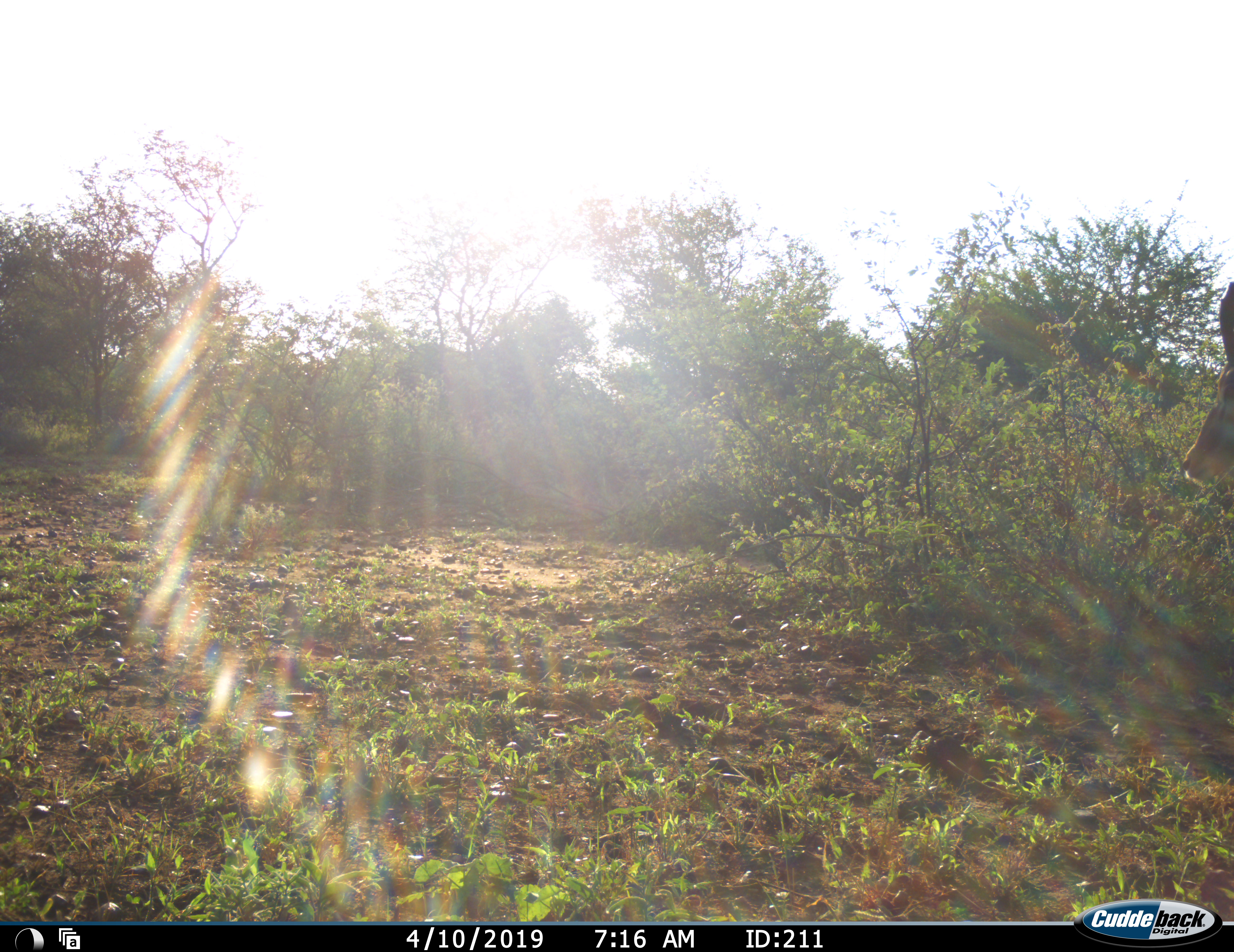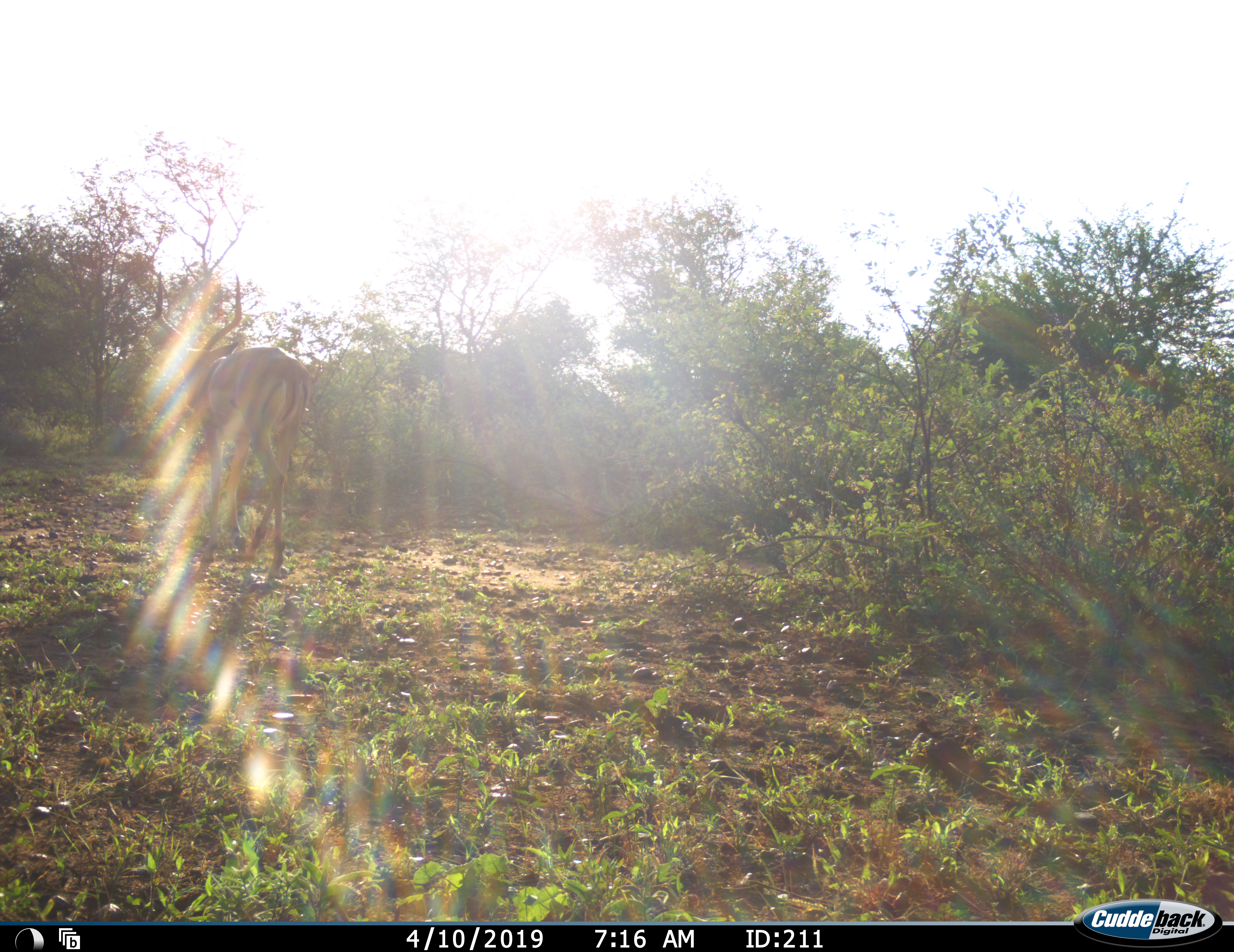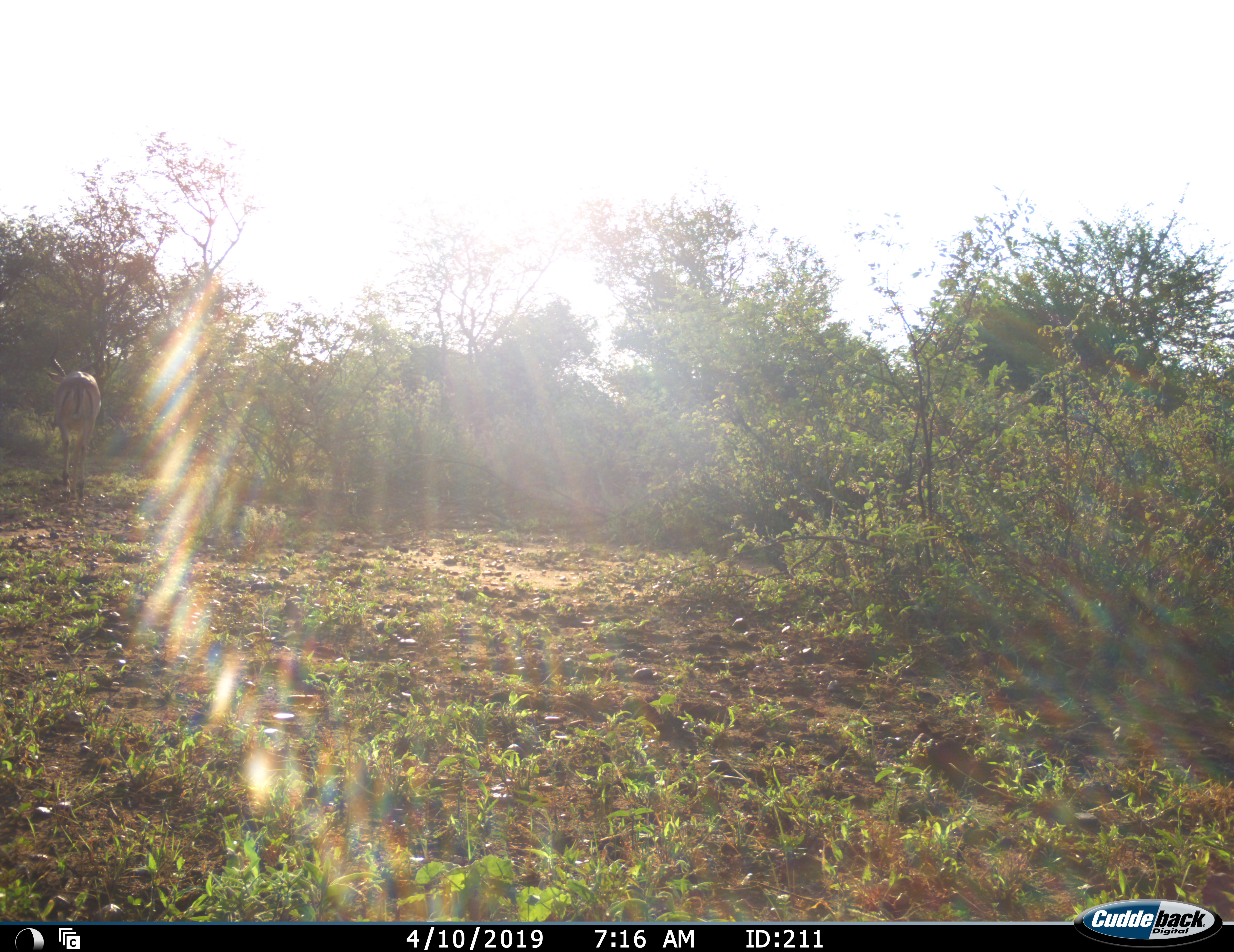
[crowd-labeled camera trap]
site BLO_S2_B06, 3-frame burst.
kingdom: Animalia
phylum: Chordata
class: Mammalia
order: Artiodactyla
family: Bovidae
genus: Aepyceros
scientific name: Aepyceros melampus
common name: impala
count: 1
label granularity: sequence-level